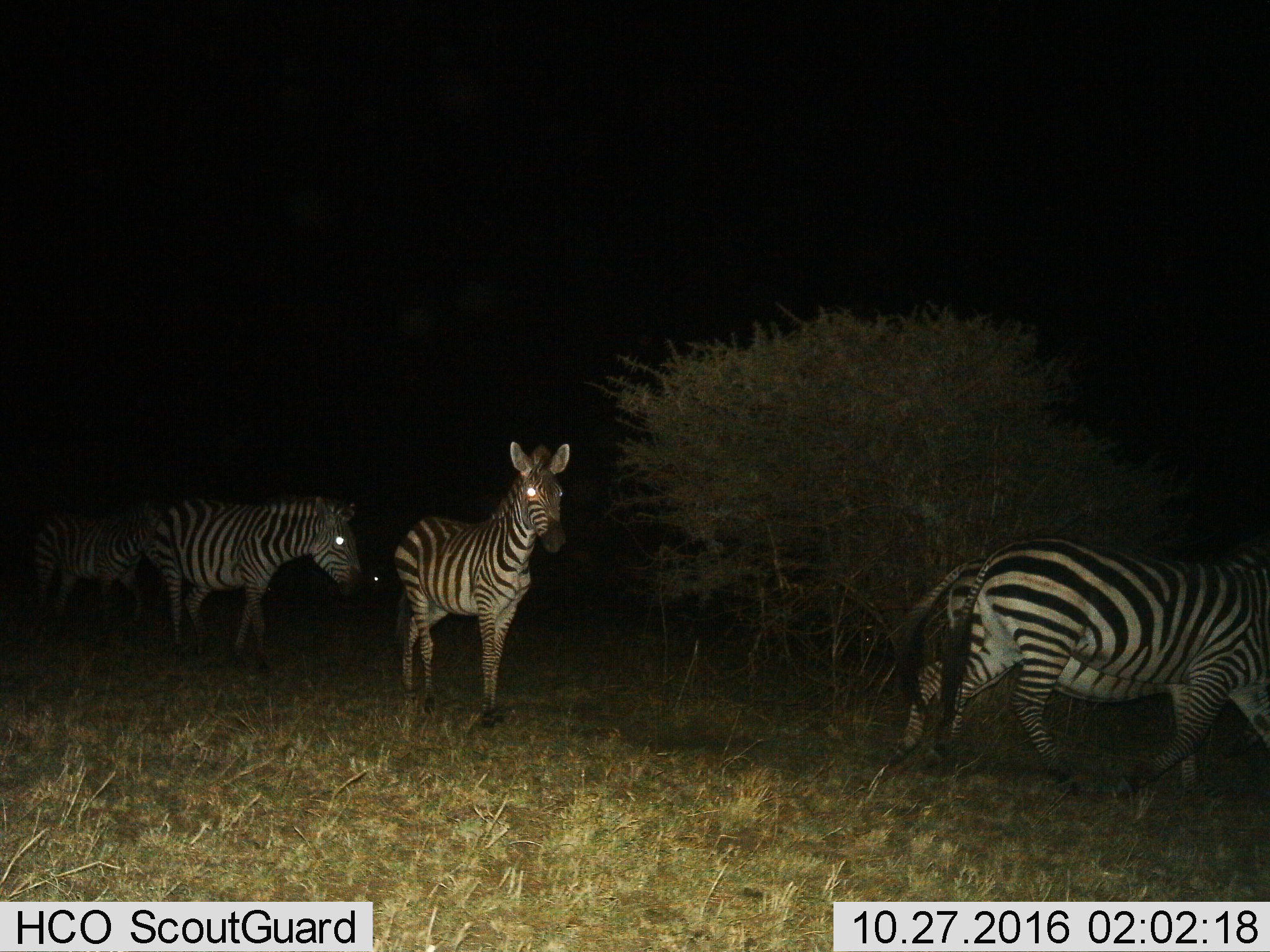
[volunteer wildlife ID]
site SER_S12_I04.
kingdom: Animalia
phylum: Chordata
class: Mammalia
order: Perissodactyla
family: Equidae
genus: Equus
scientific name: Equus quagga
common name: plains zebra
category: zebraplains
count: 5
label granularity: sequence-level